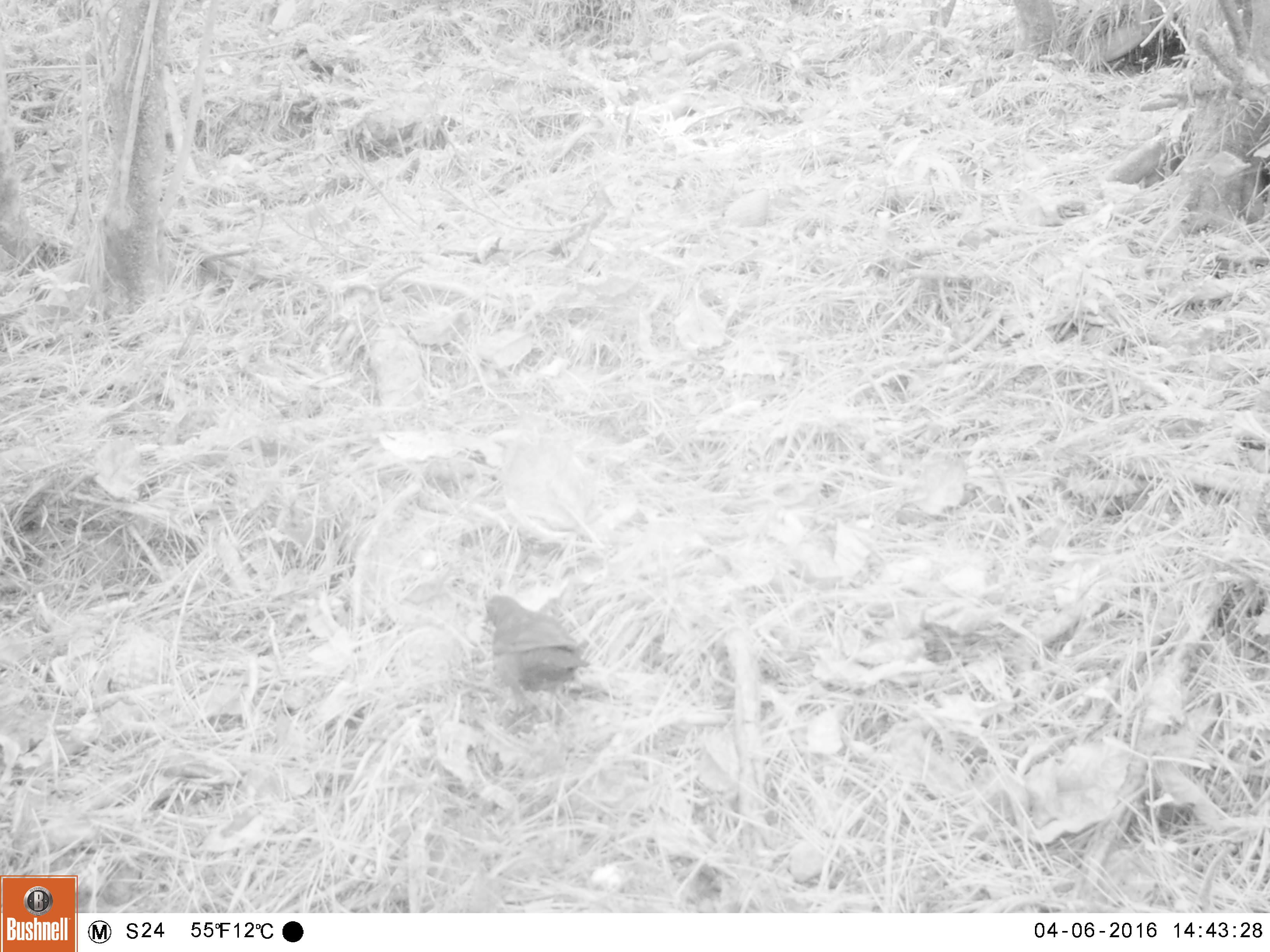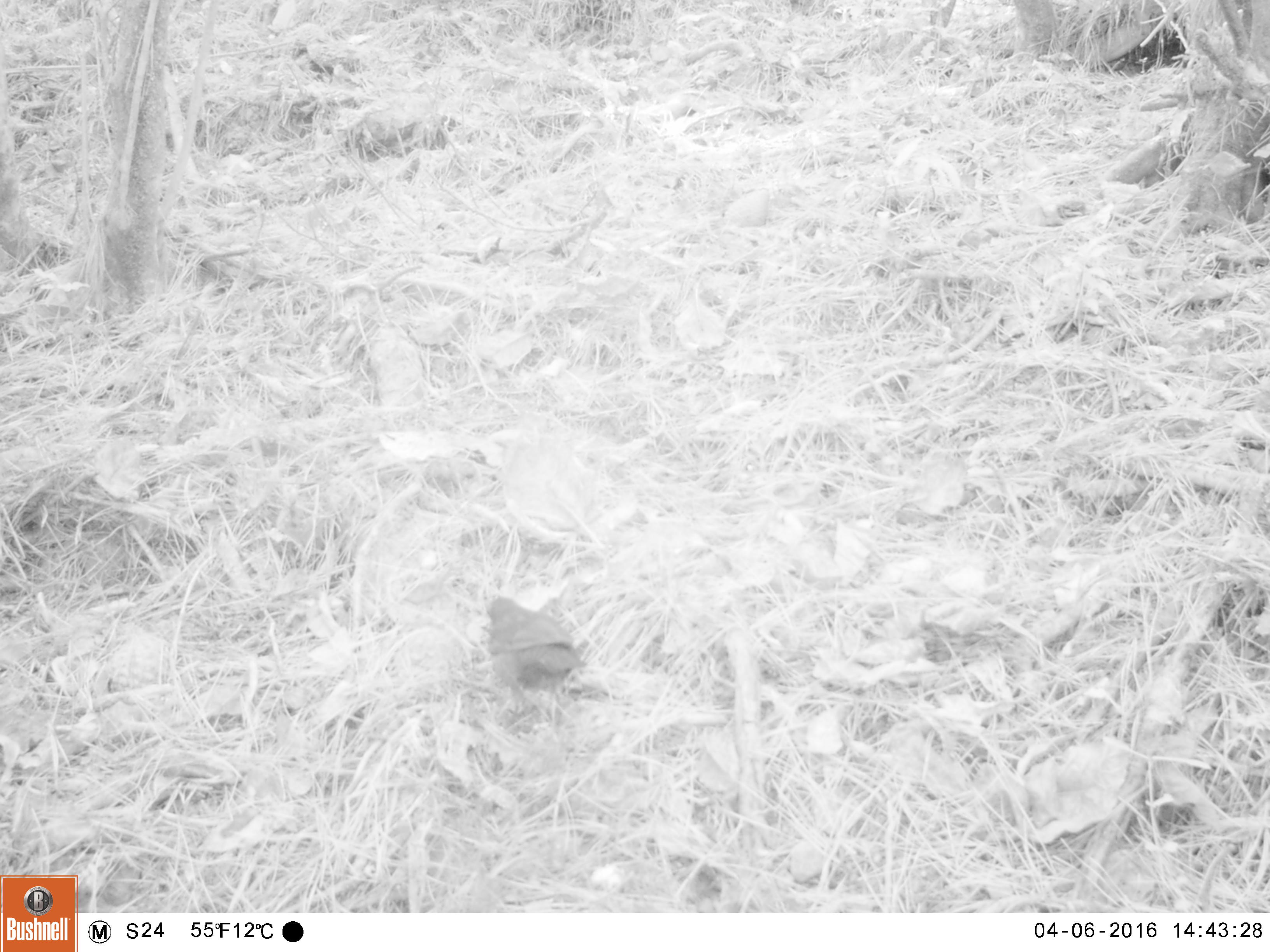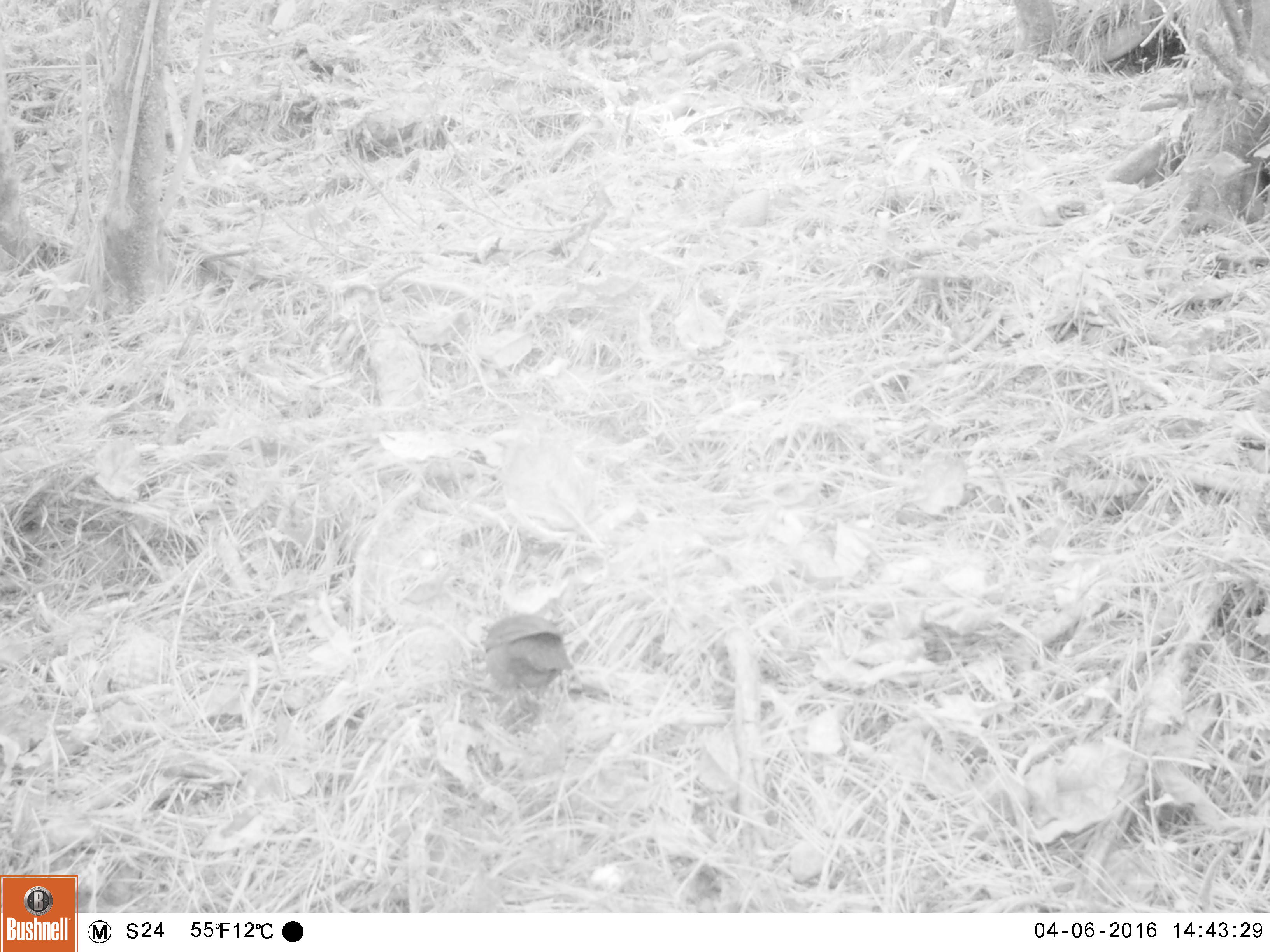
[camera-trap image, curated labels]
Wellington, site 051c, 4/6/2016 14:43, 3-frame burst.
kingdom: Animalia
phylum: Chordata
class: Aves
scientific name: Aves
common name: bird